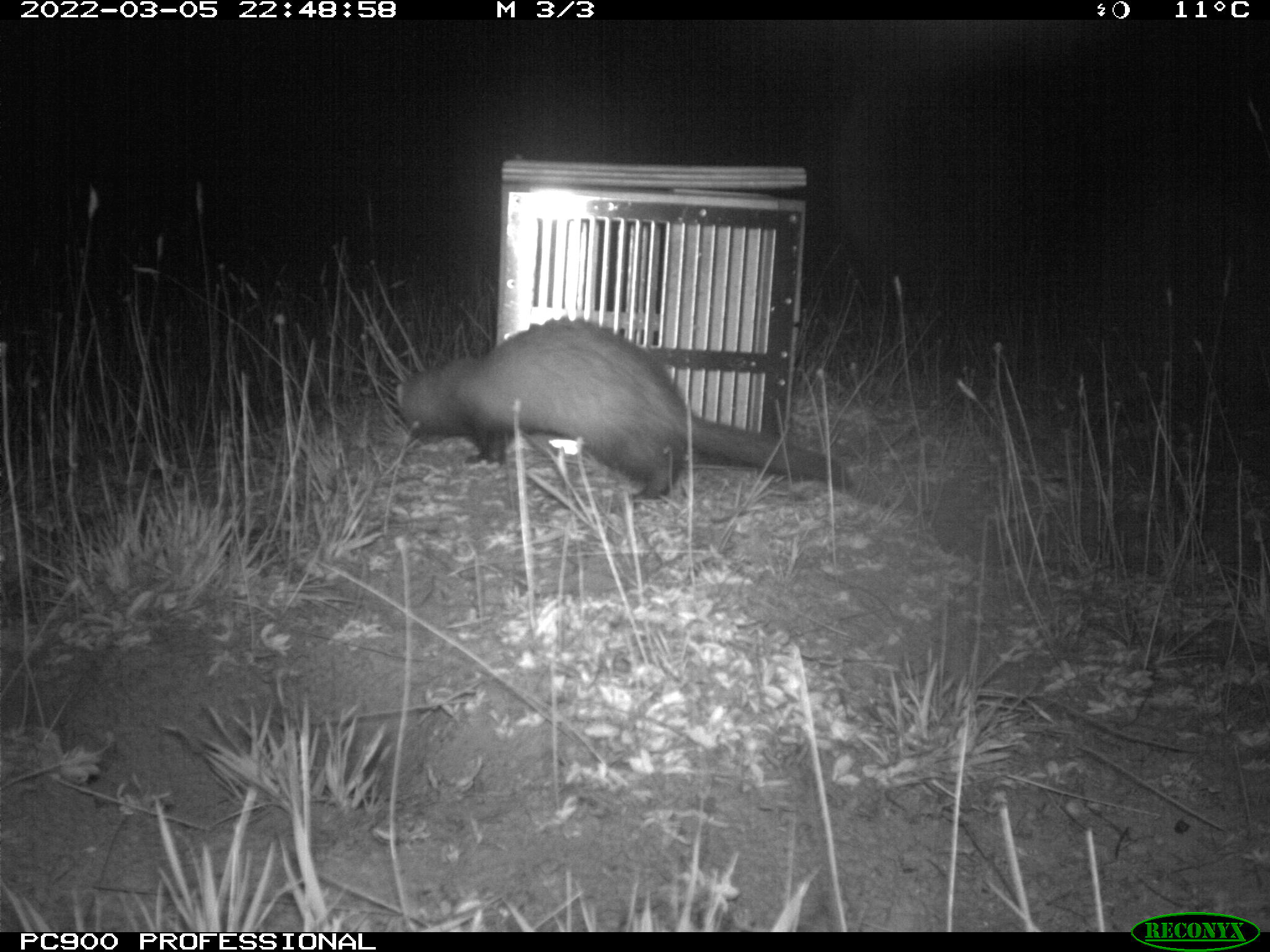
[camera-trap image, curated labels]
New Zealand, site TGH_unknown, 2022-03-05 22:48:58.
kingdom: Animalia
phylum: Chordata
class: Mammalia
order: Carnivora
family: Mustelidae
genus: Mustela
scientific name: Mustela furo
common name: ferret